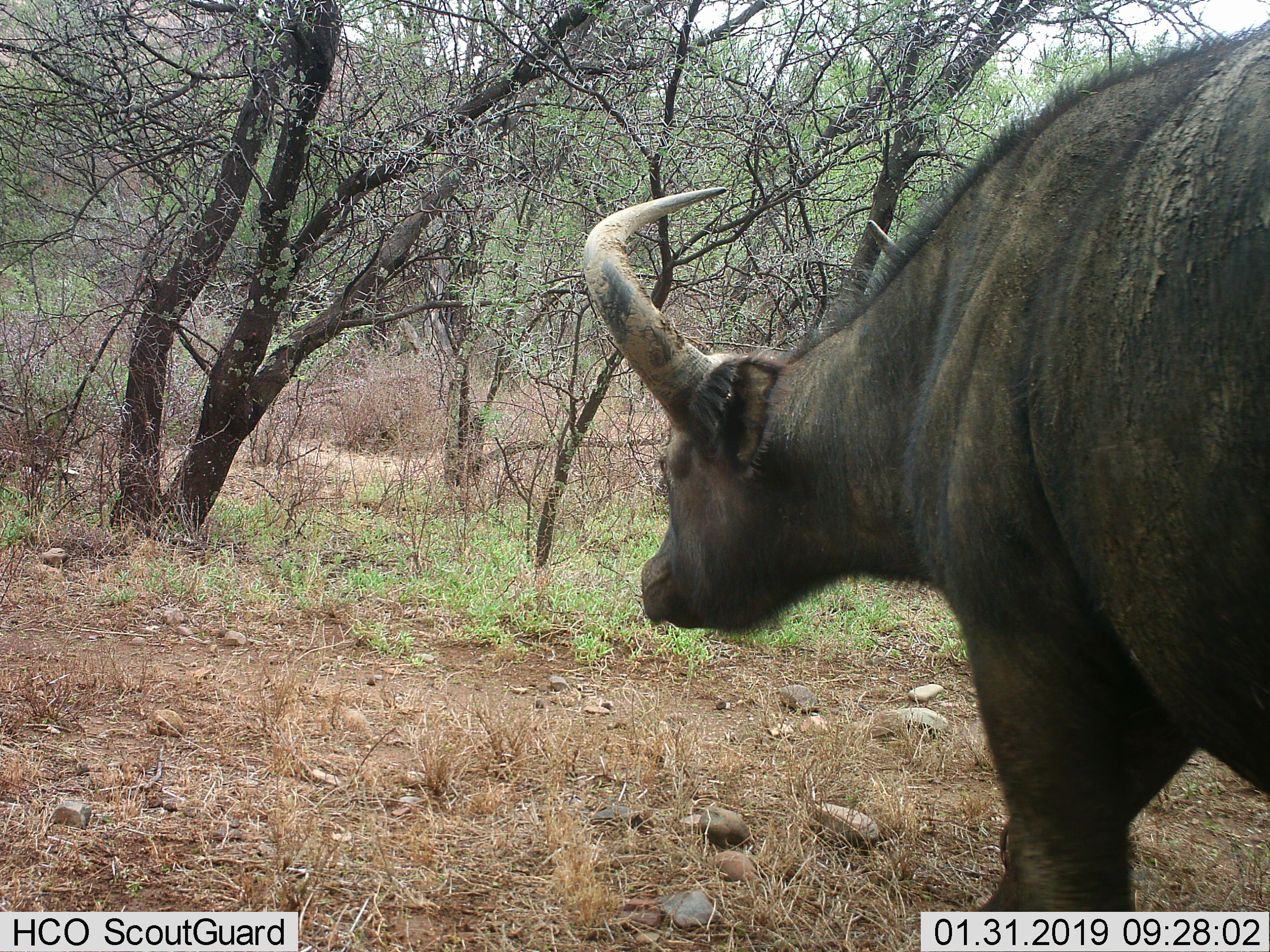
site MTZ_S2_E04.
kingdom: Animalia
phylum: Chordata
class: Mammalia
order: Artiodactyla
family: Bovidae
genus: Syncerus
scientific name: Syncerus caffer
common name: african buffalo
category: buffalo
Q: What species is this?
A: Buffalo (african buffalo) (Syncerus caffer).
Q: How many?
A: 1.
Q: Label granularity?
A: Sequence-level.